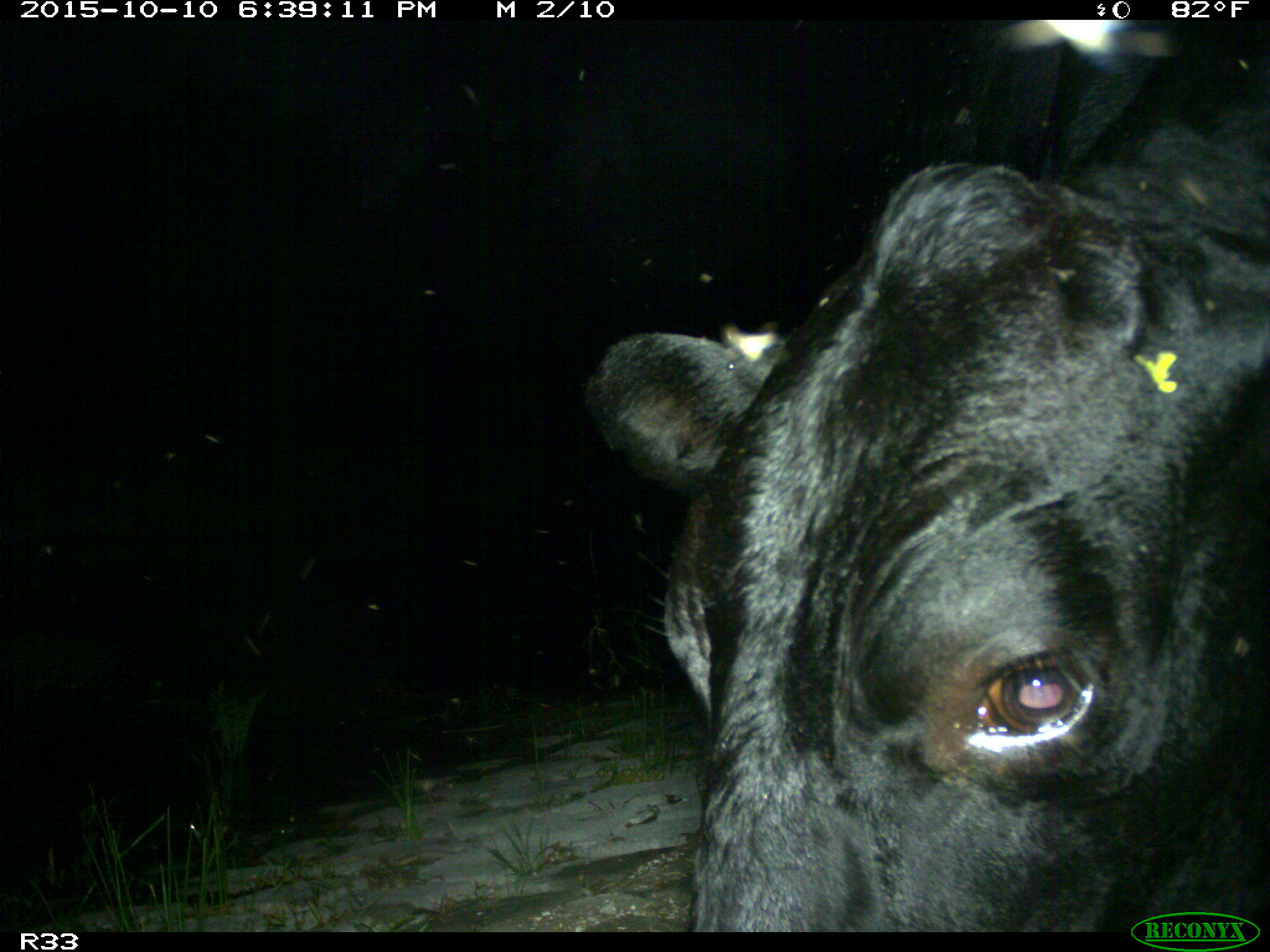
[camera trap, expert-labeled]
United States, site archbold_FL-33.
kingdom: Animalia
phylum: Chordata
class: Mammalia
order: Artiodactyla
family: Bovidae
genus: Bos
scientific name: Bos taurus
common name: domestic cow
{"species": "Bos taurus (domestic cow)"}